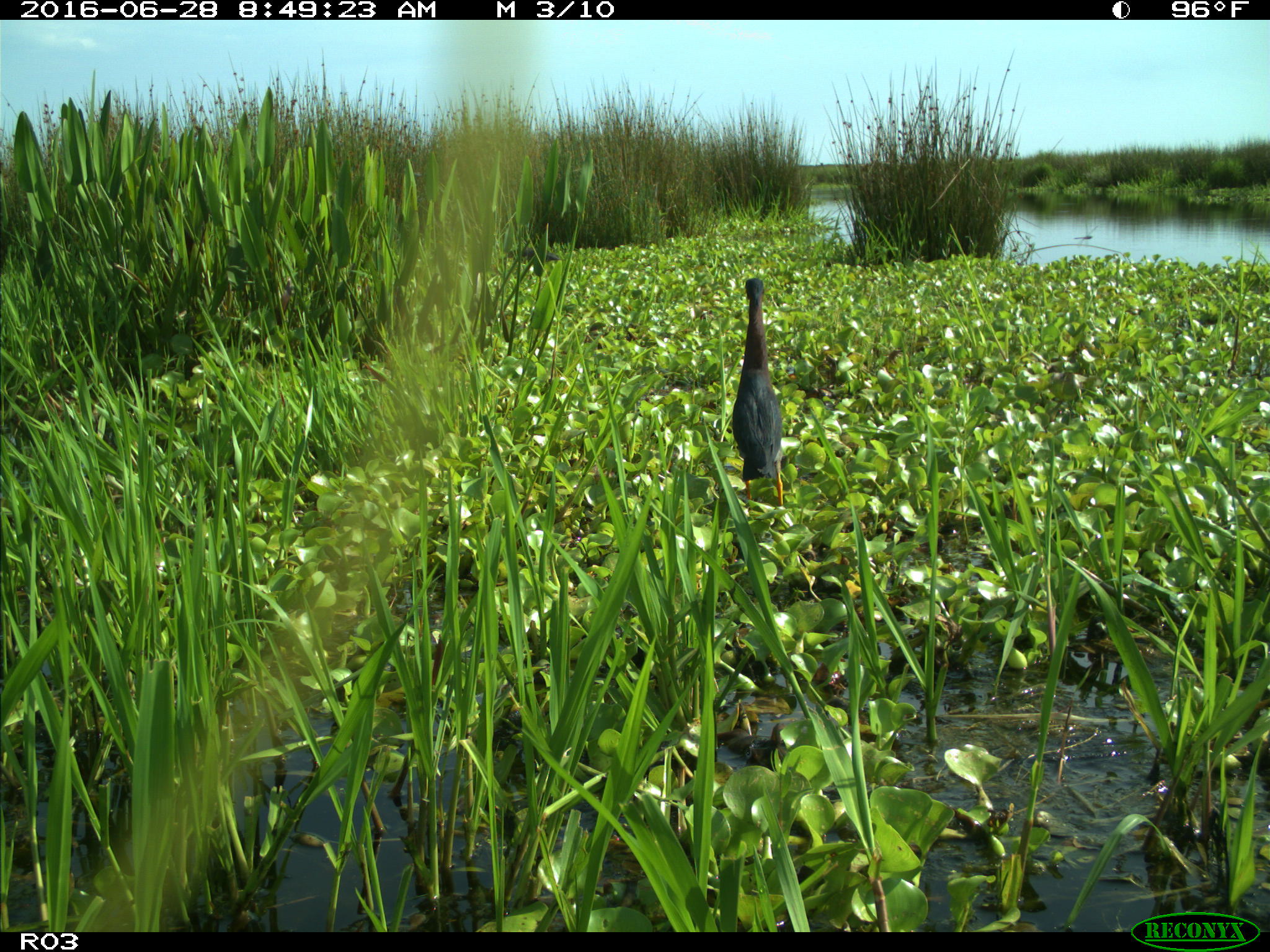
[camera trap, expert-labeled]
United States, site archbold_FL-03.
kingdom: Animalia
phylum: Chordata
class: Aves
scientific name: Aves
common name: birds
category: unidentified bird